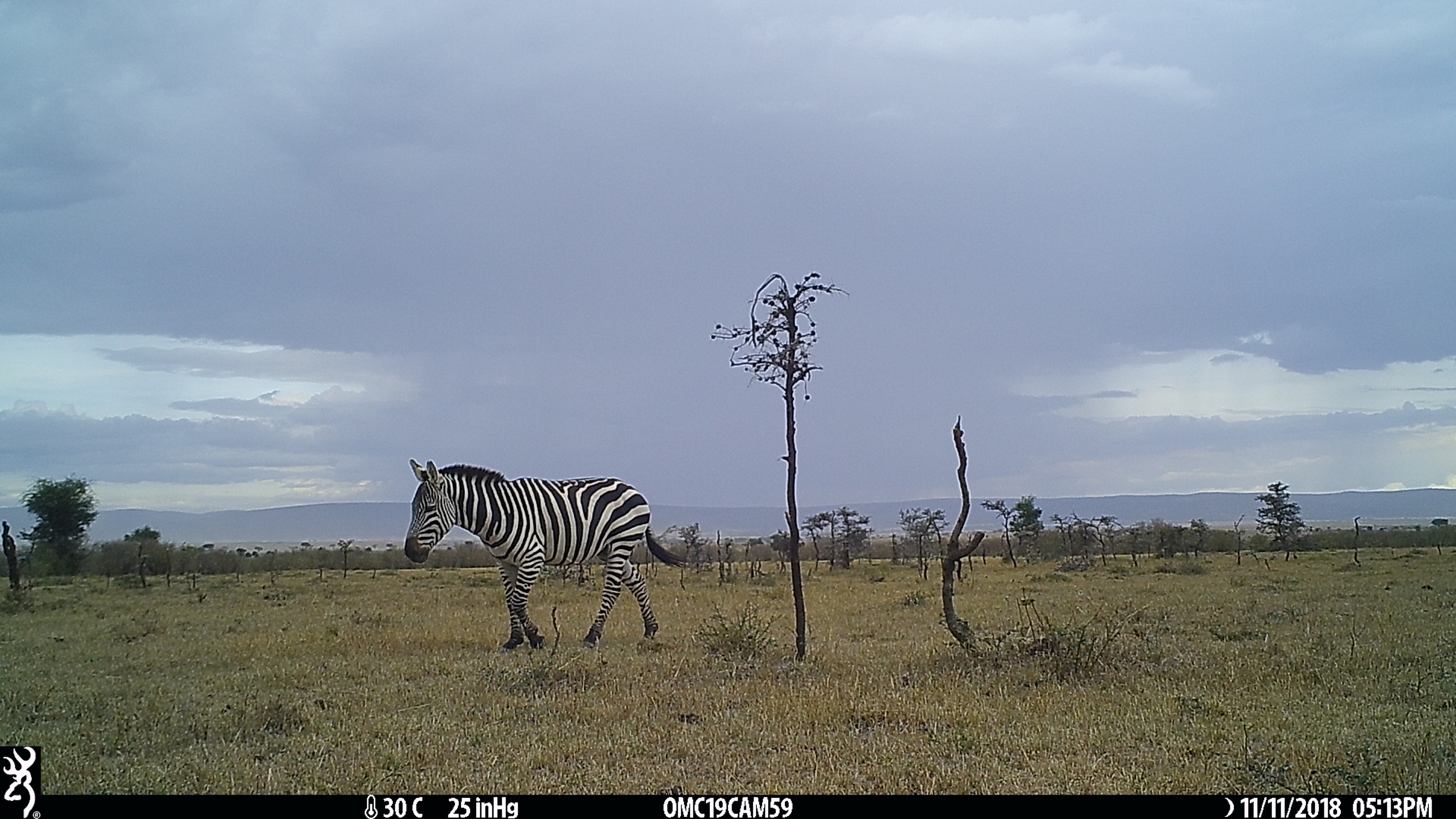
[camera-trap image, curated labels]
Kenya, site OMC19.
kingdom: Animalia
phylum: Chordata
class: Mammalia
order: Perissodactyla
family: Equidae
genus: Equus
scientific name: Equus quagga burchellii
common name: burchell's zebra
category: zebra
Zebra (burchell's zebra) (Equus quagga burchellii).